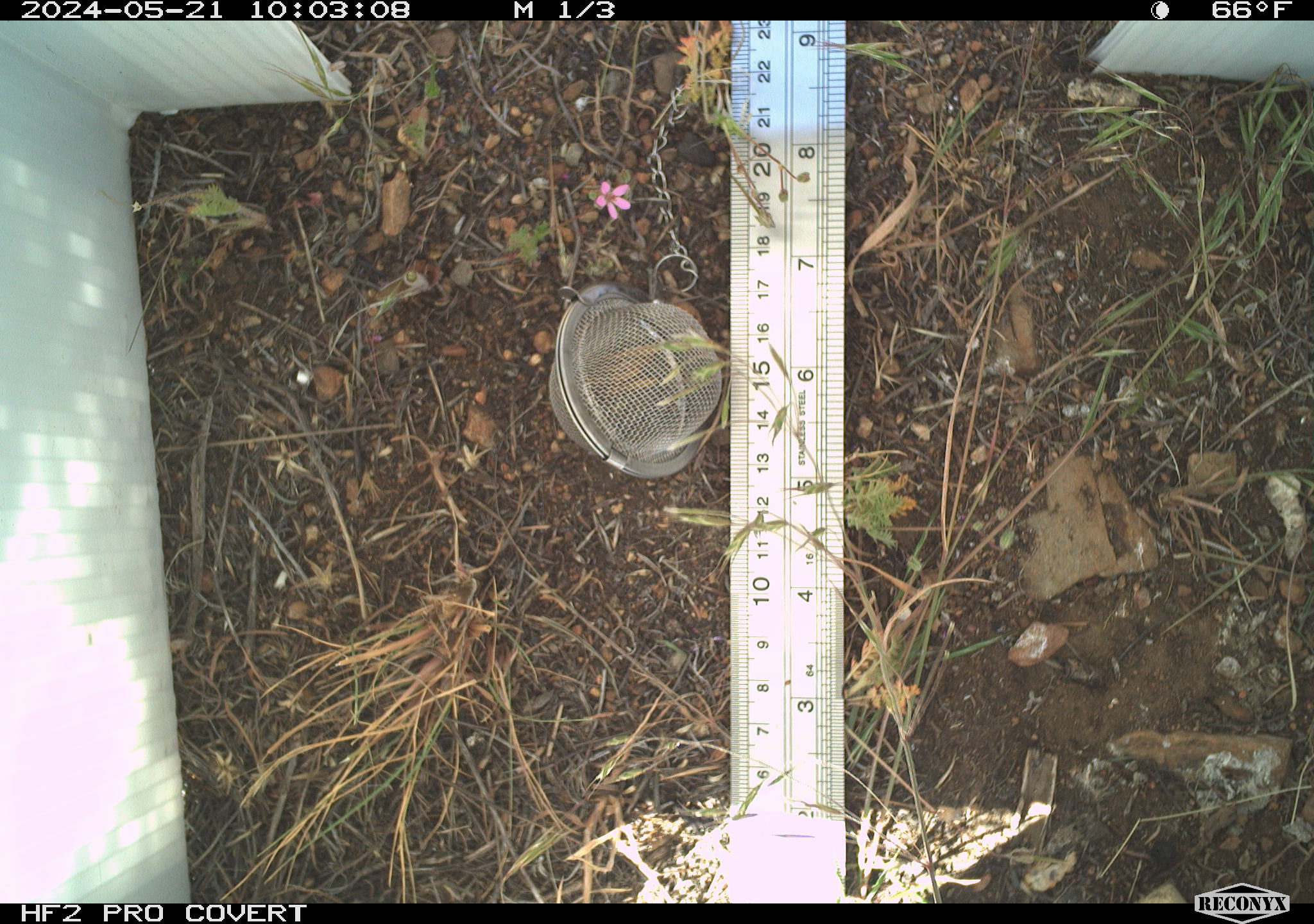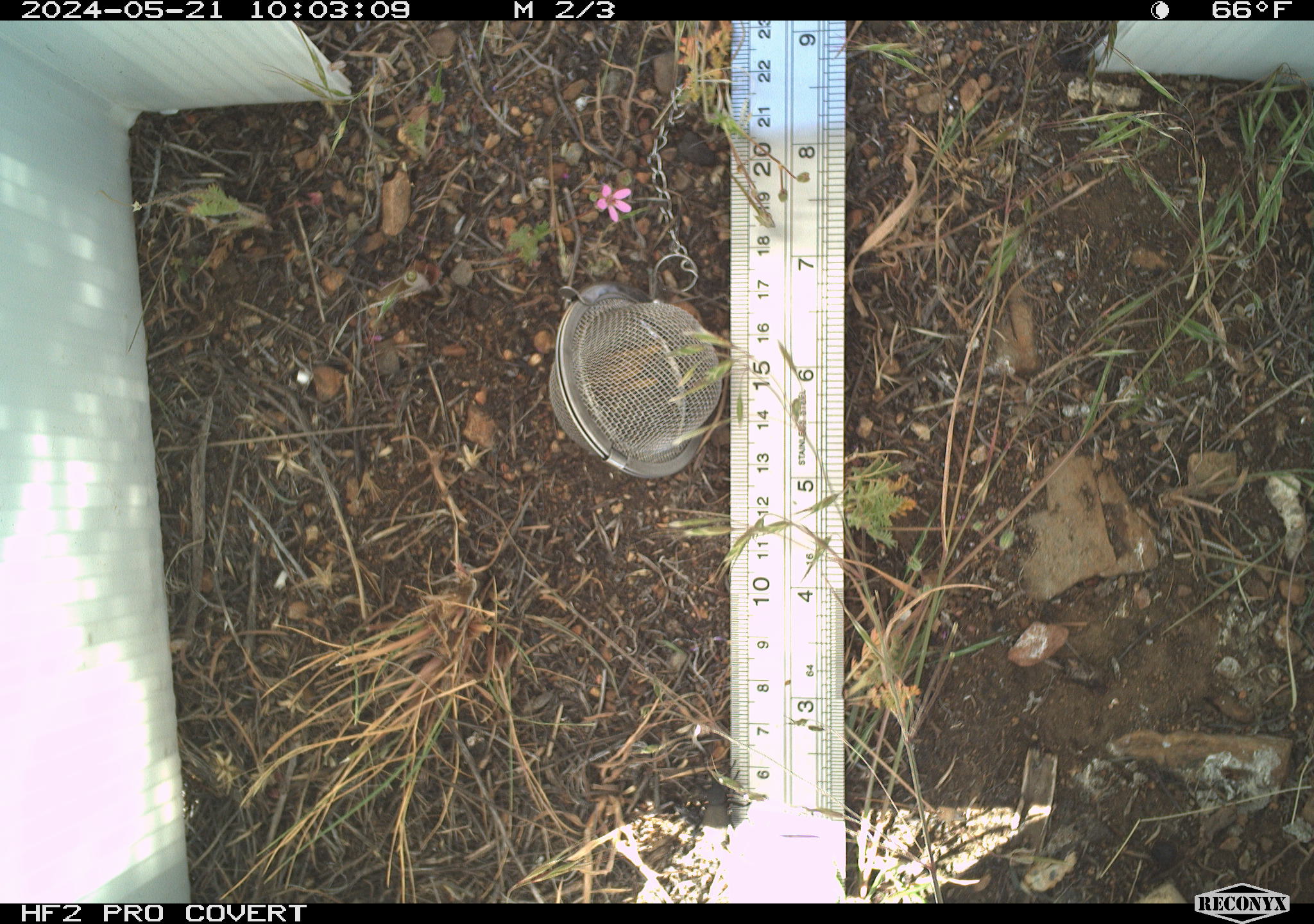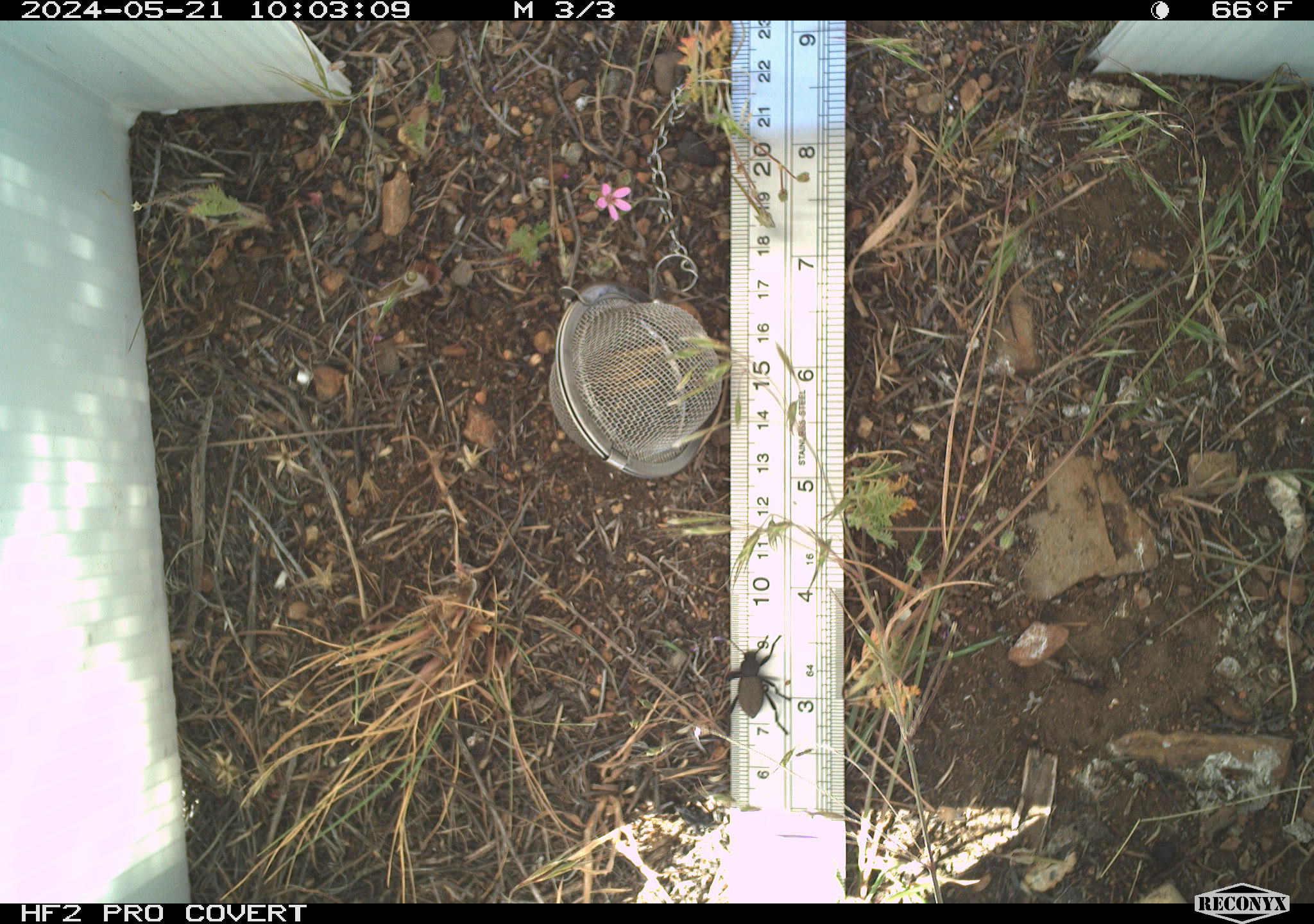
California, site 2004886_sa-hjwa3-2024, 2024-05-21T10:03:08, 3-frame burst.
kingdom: Animalia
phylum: Arthropoda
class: Insecta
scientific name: Insecta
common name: insect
Insect (Insecta).